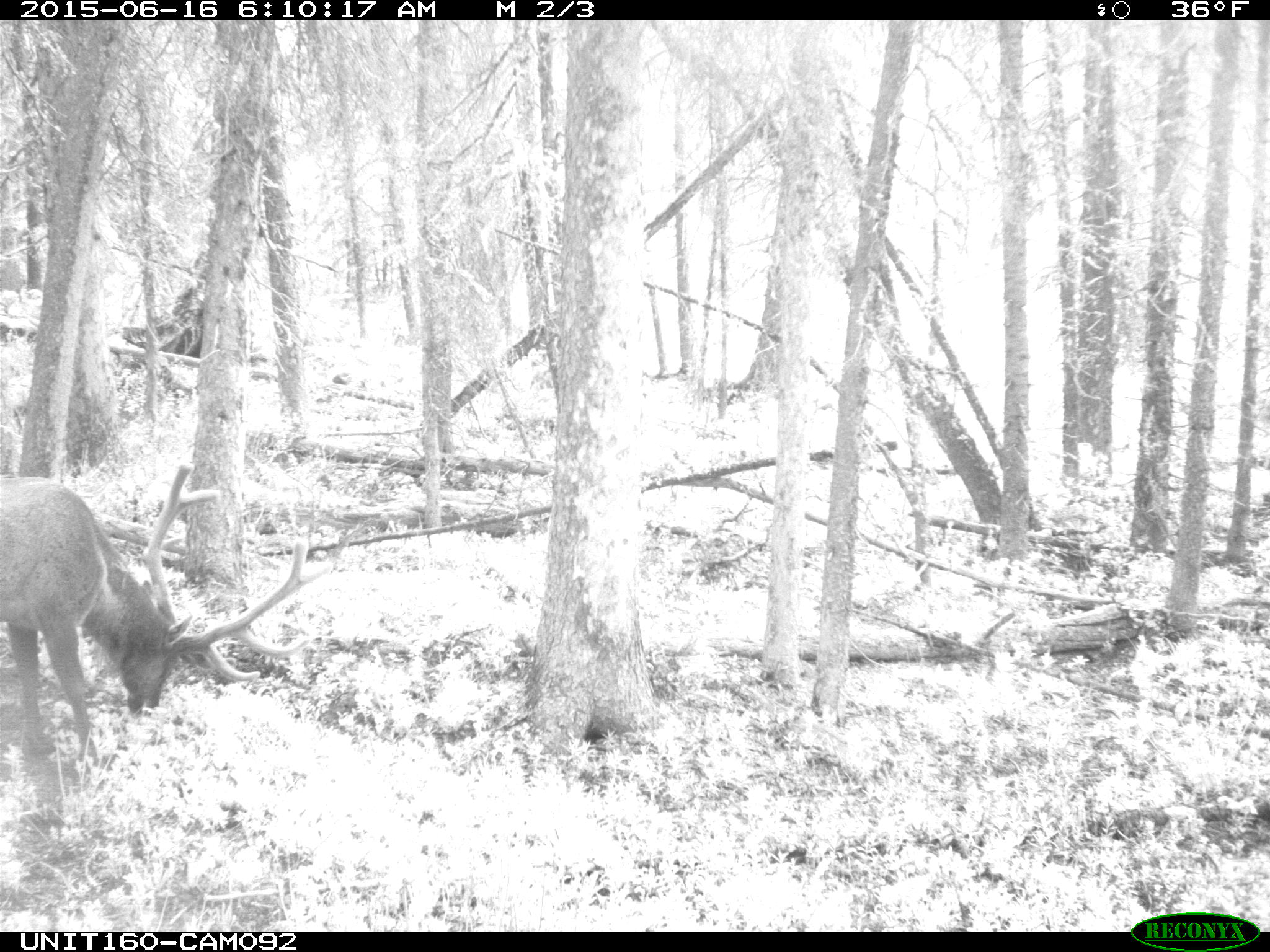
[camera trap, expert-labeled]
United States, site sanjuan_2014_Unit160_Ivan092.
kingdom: Animalia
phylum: Chordata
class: Mammalia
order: Artiodactyla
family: Cervidae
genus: Cervus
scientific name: Cervus elaphus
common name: red deer